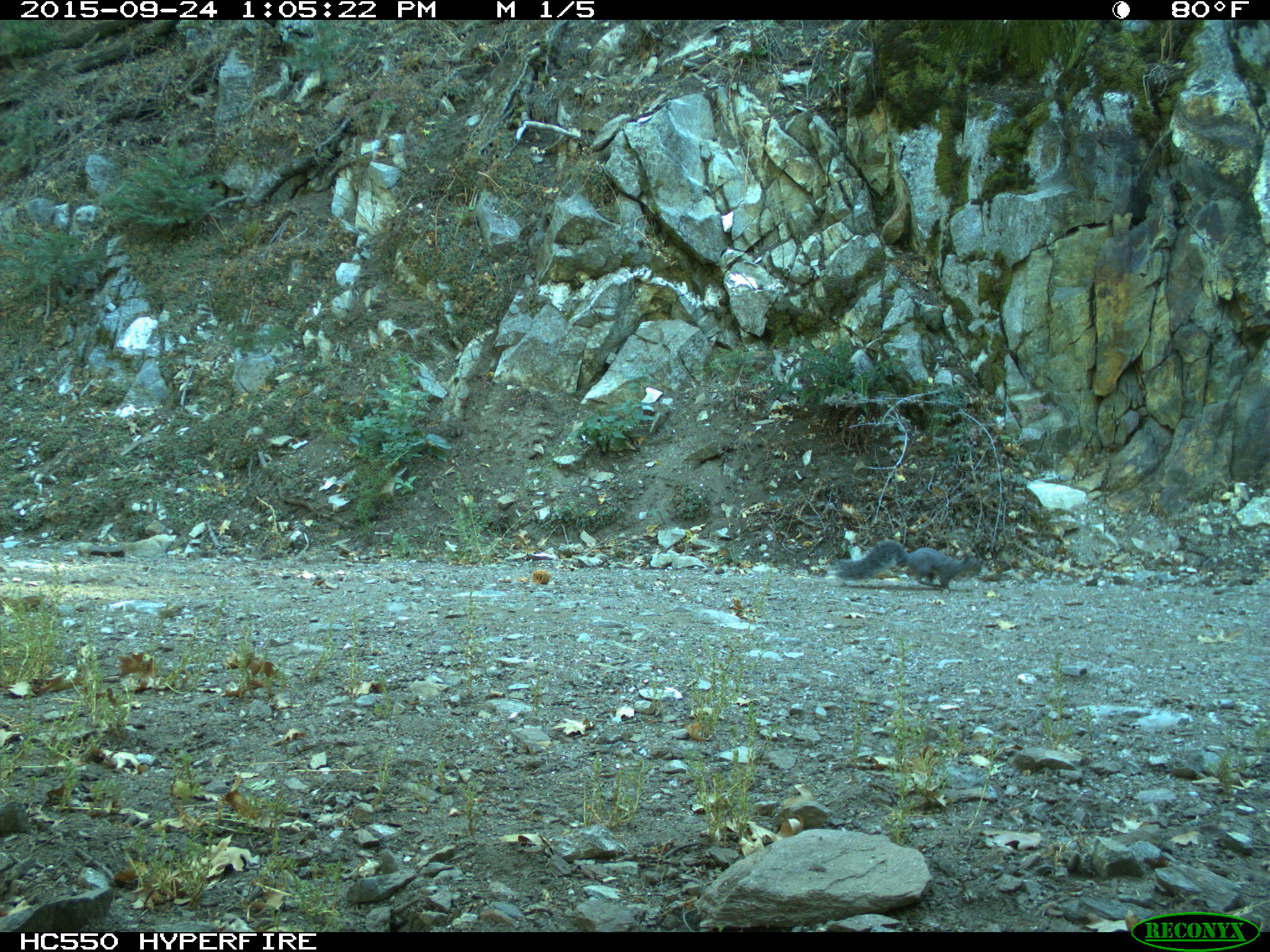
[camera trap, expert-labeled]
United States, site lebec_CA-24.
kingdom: Animalia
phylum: Chordata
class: Mammalia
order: Rodentia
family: Sciuridae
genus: Sciurus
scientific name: Sciurus carolinensis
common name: eastern gray squirrel